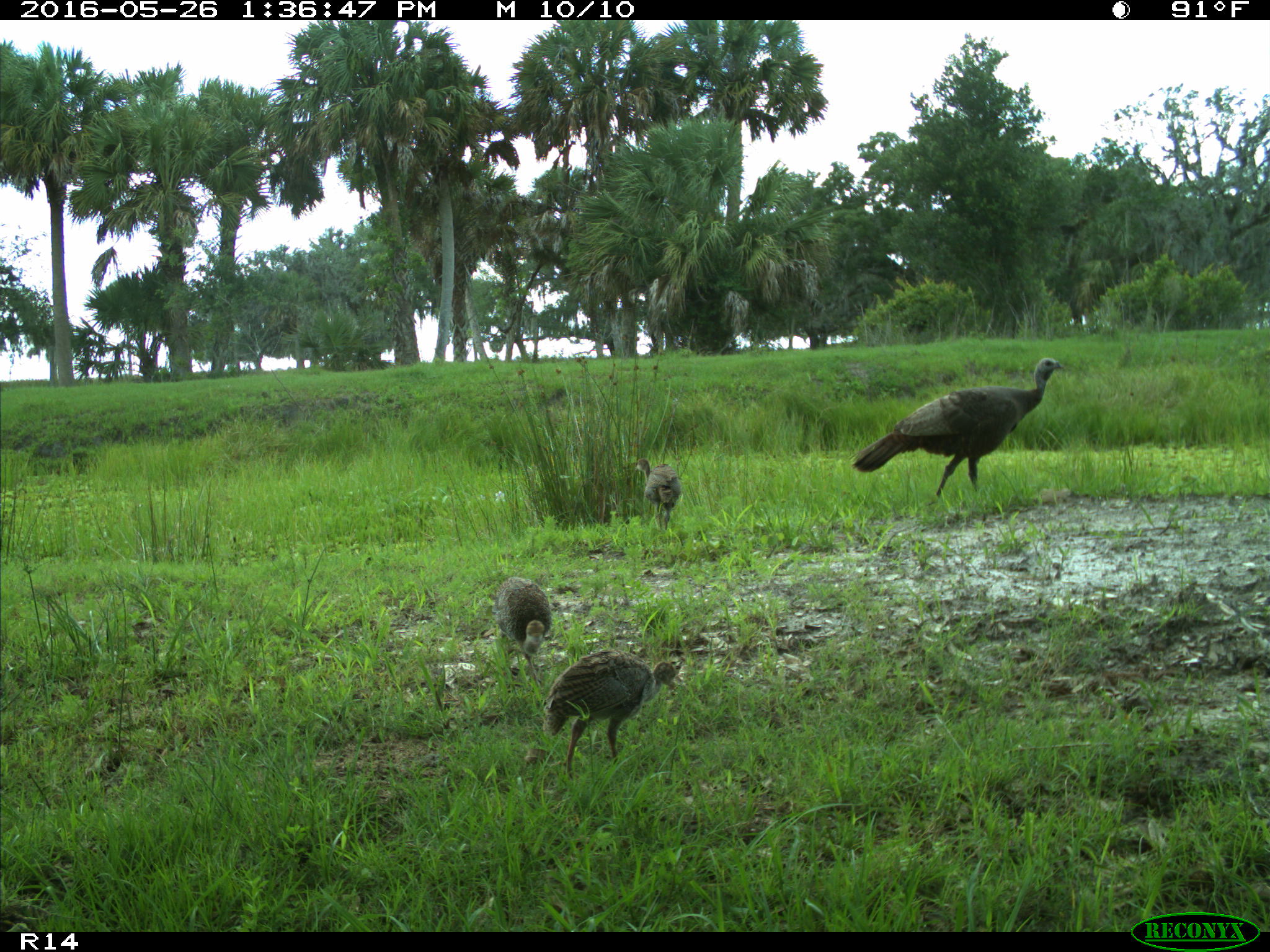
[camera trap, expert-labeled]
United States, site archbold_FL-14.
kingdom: Animalia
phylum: Chordata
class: Aves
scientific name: Aves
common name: birds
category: unidentified bird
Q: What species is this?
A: Unidentified bird (birds) (Aves).